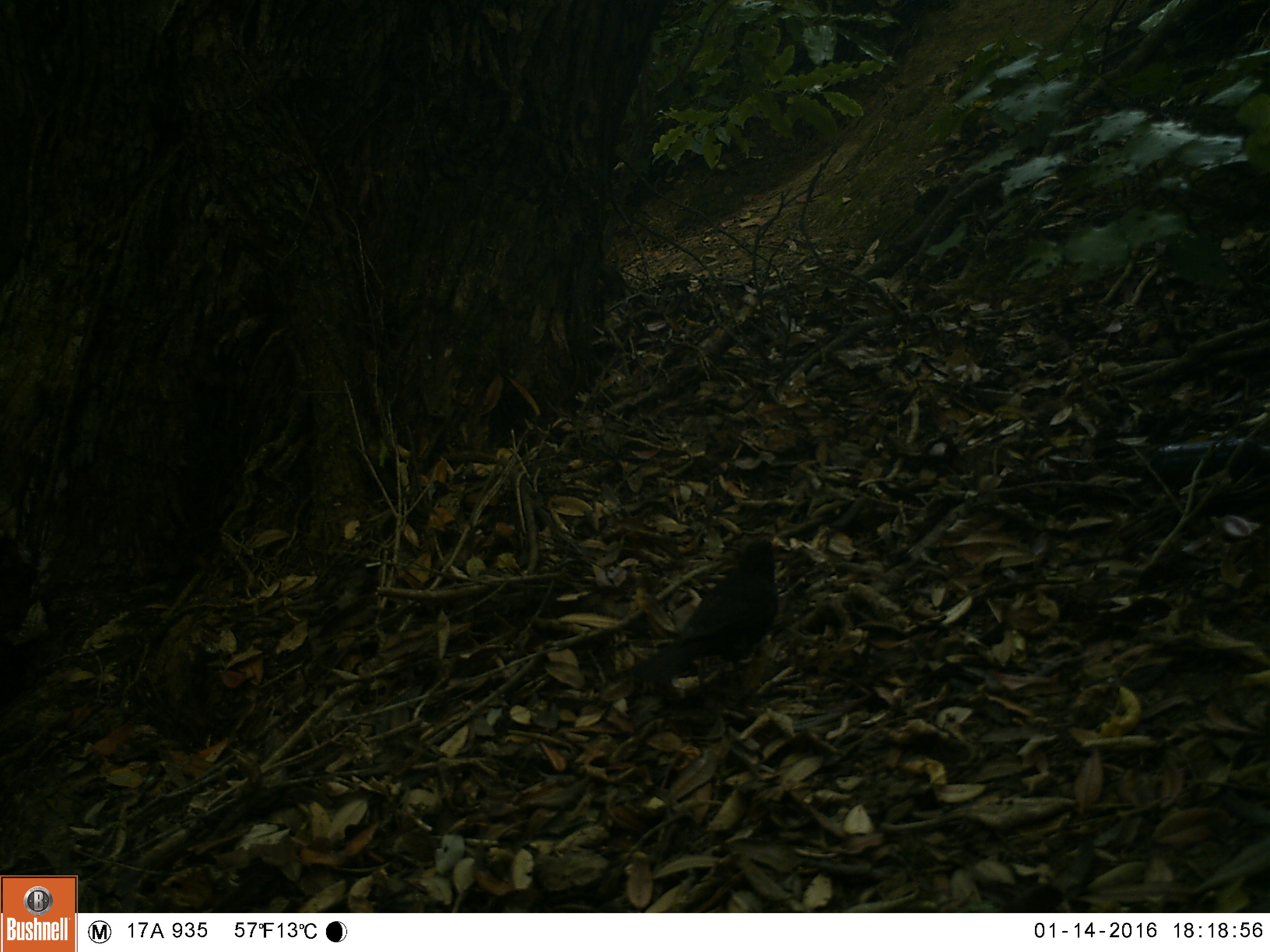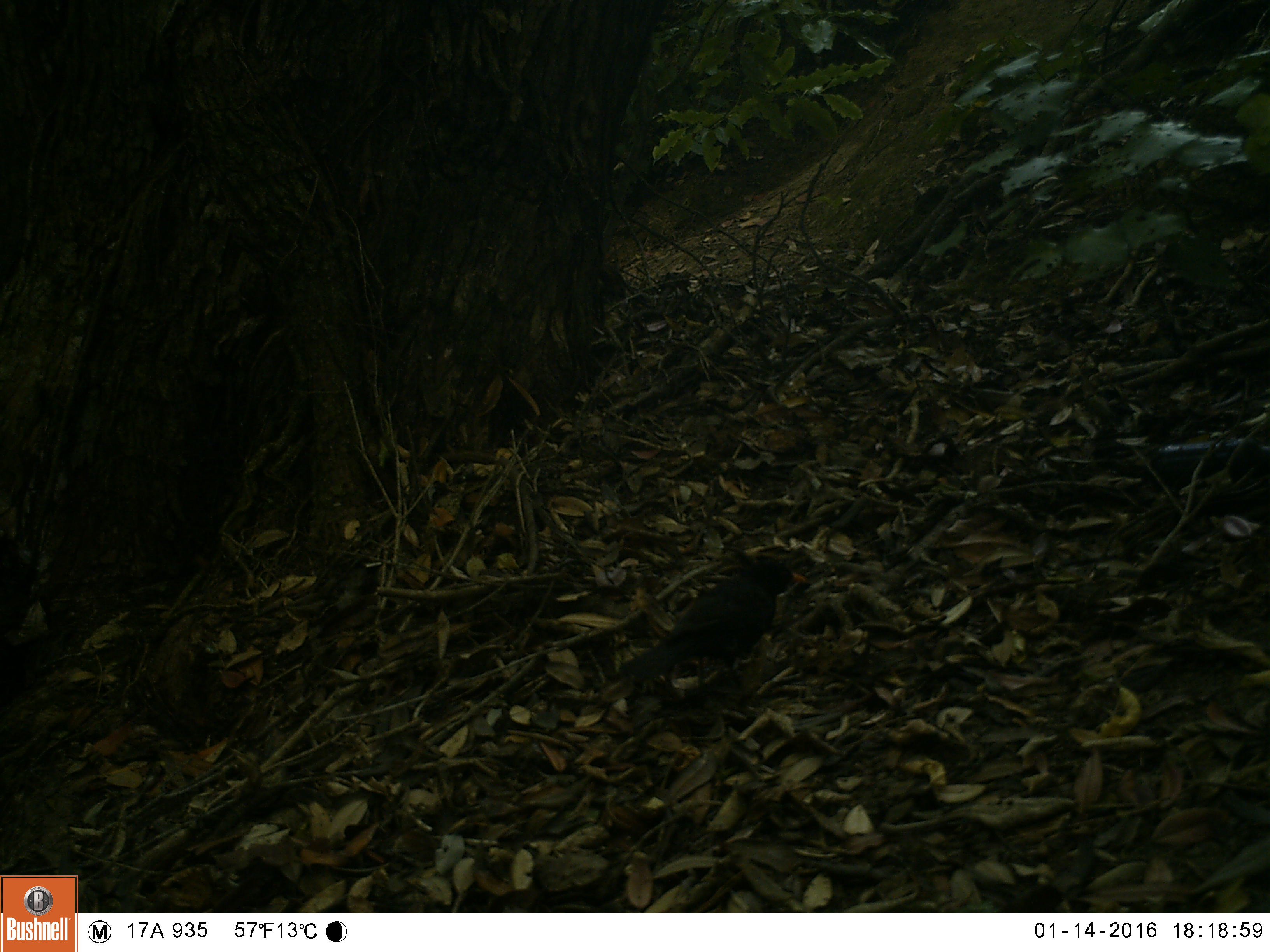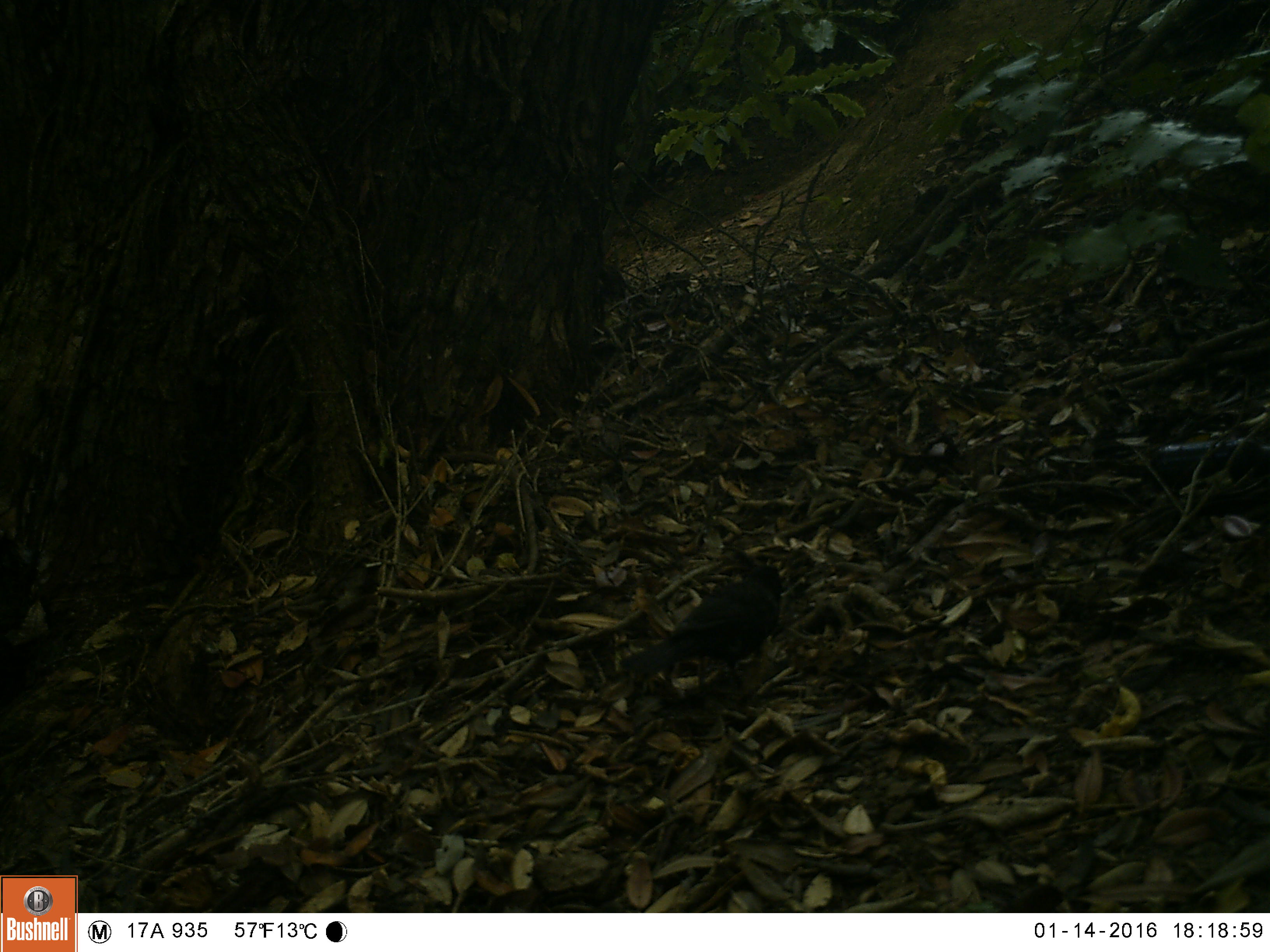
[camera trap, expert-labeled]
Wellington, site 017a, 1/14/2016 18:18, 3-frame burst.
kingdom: Animalia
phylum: Chordata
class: Aves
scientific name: Aves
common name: bird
Bird (Aves).